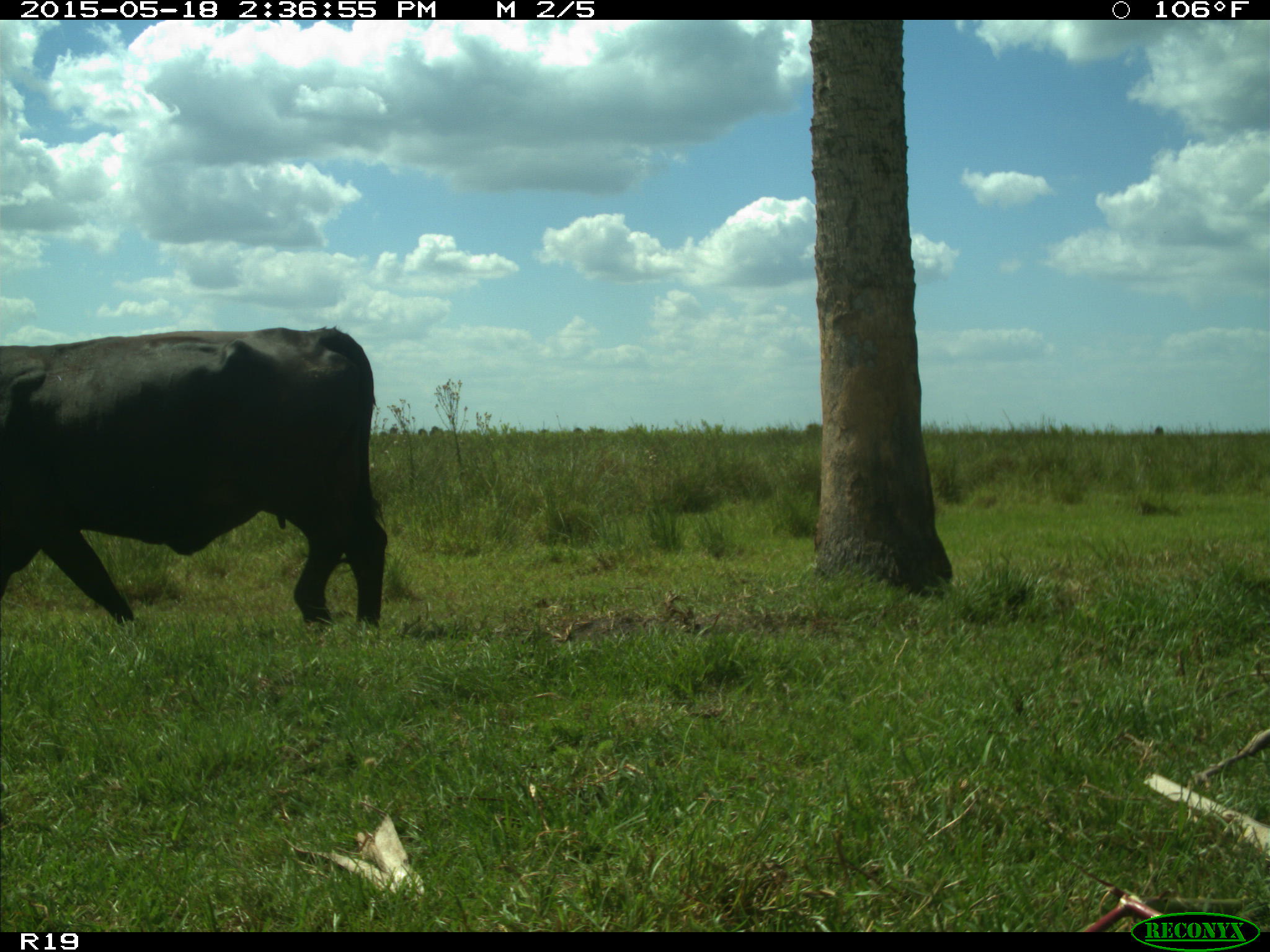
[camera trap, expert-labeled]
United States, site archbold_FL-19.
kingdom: Animalia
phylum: Chordata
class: Mammalia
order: Artiodactyla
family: Bovidae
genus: Bos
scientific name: Bos taurus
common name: domestic cow